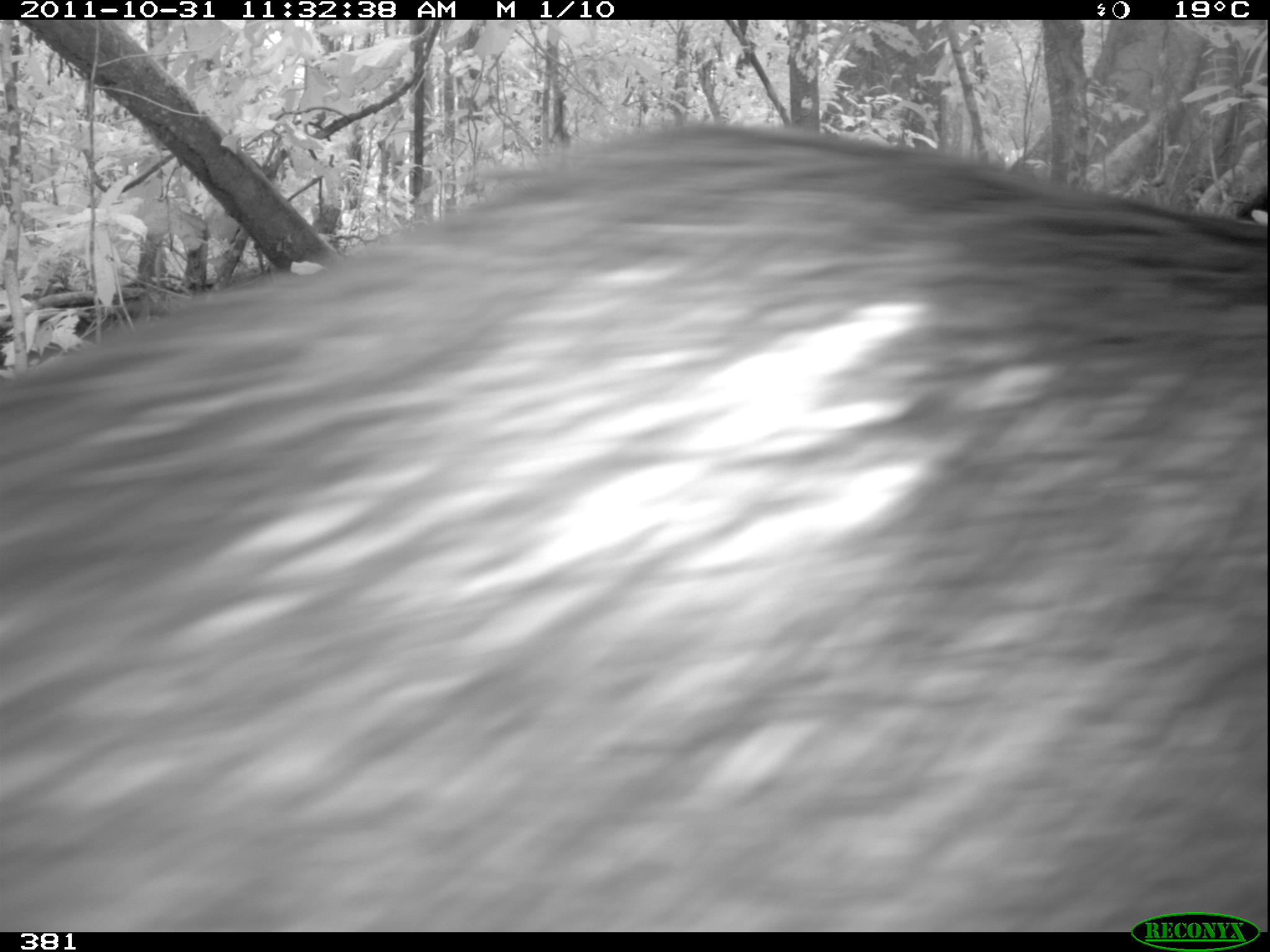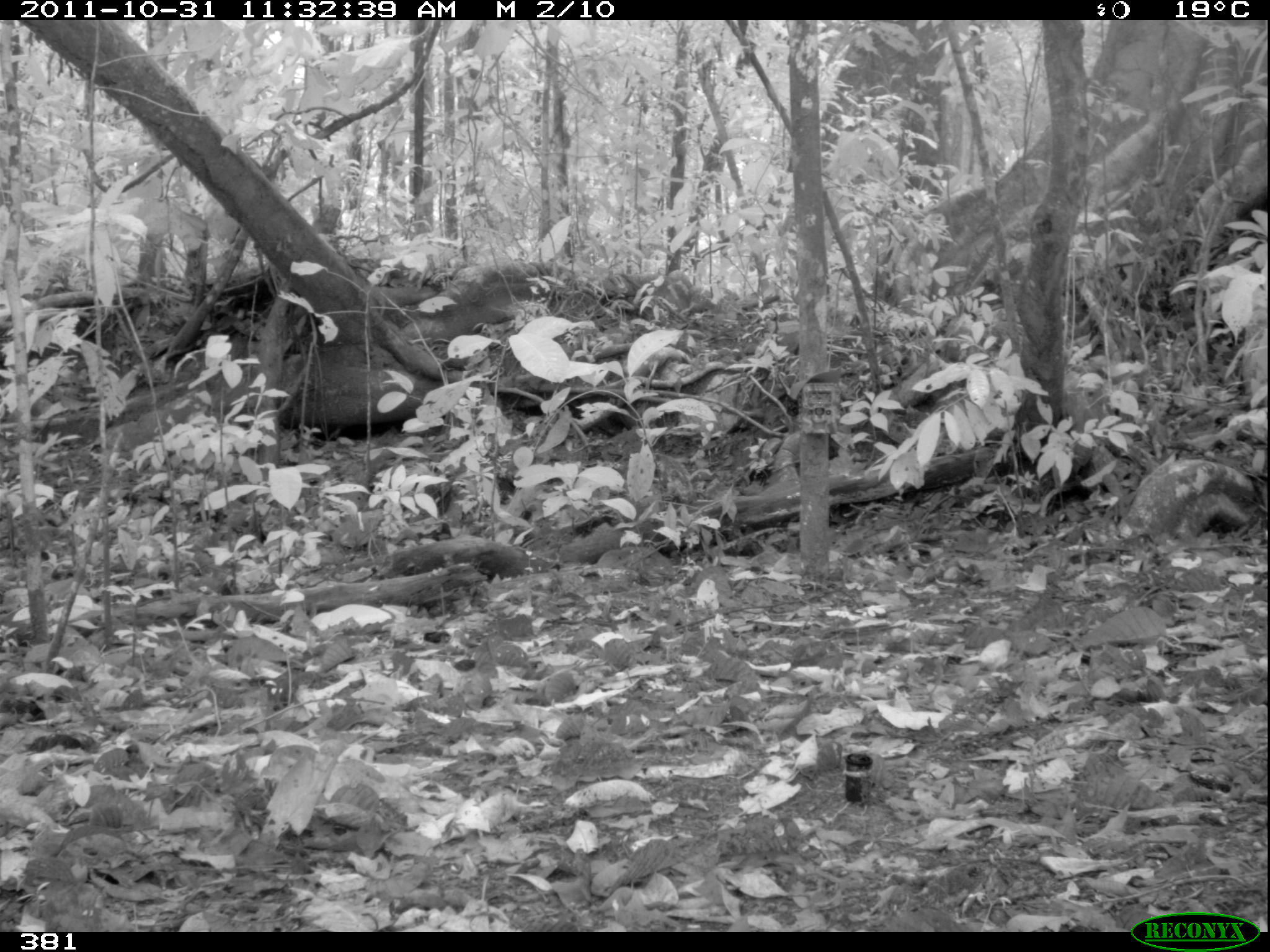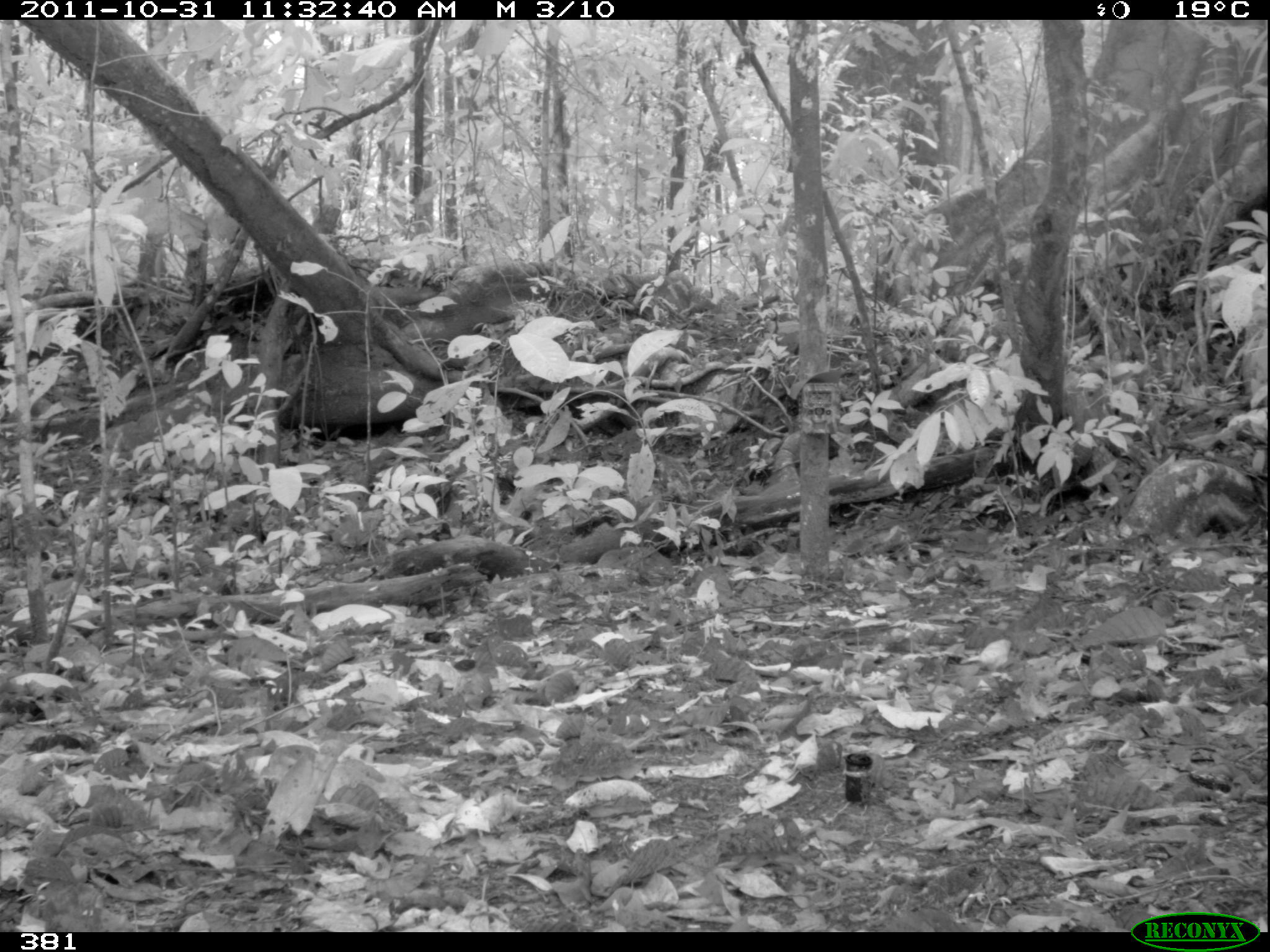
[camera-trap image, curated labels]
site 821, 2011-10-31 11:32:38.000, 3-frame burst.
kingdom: Animalia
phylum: Chordata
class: Mammalia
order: Artiodactyla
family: Tayassuidae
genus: Tayassu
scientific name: Tayassu pecari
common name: white-lipped peccary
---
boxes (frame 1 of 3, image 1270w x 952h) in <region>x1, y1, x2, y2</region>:
tayassu pecari: <region>0, 114, 1268, 929</region>